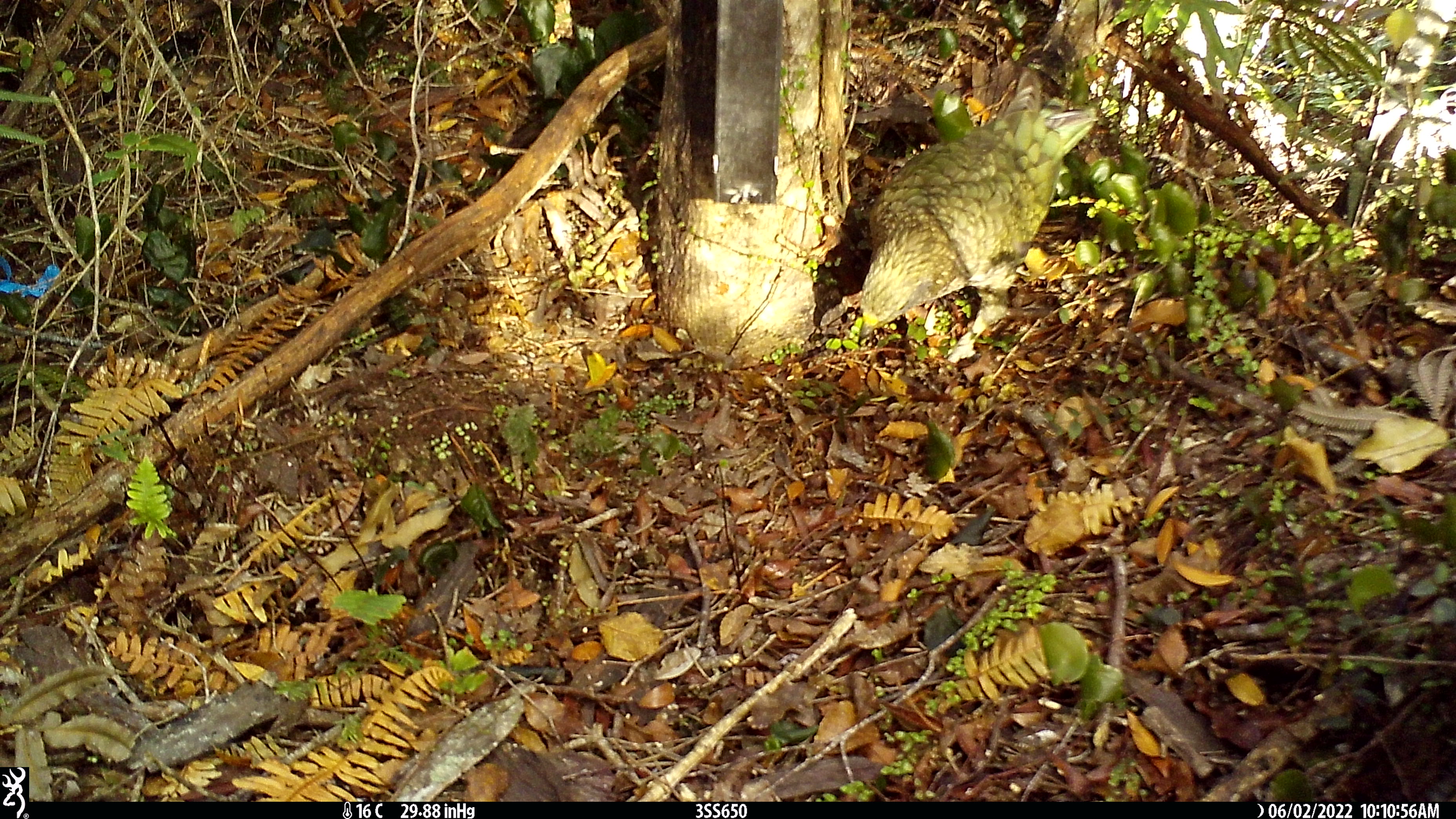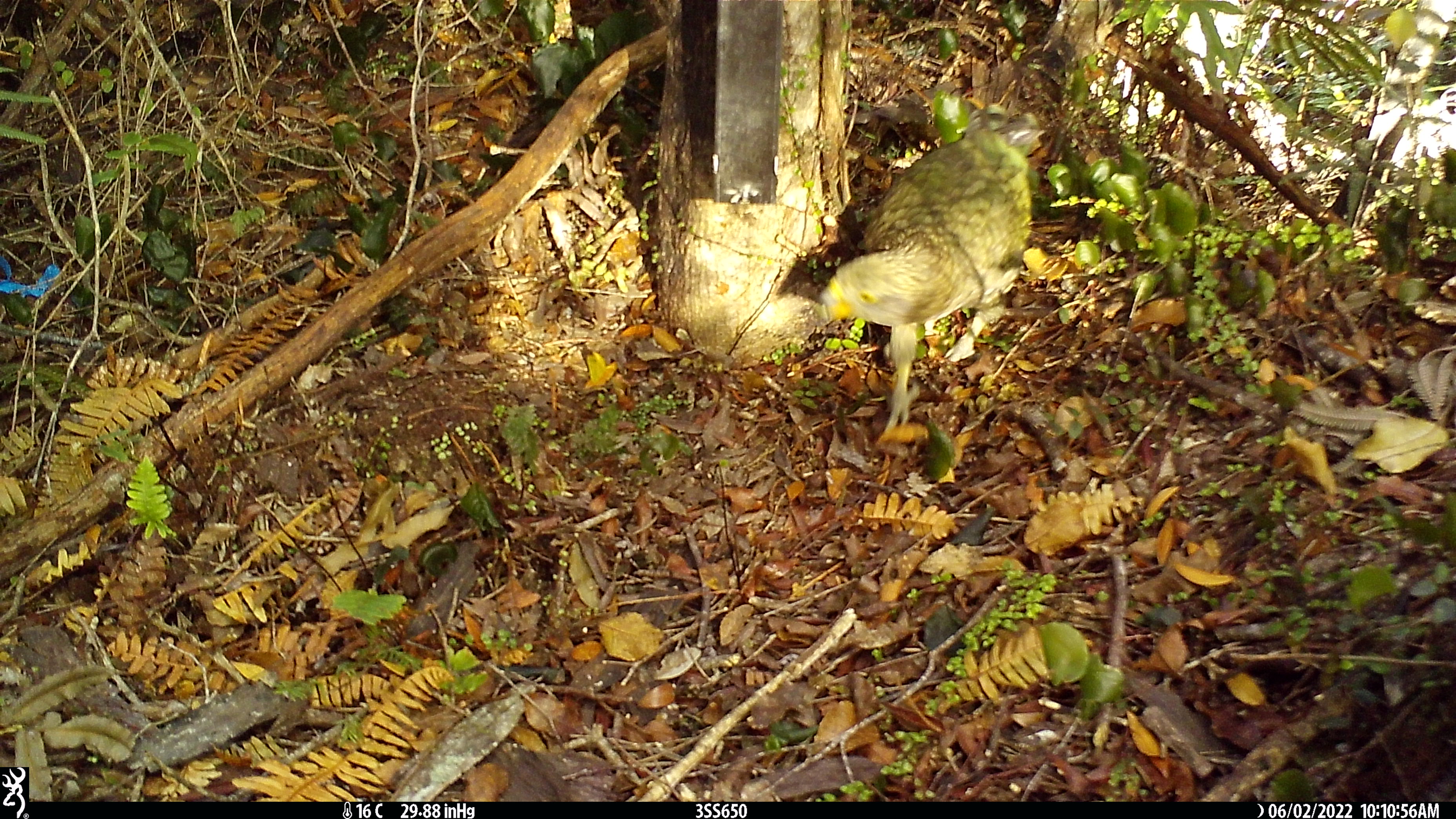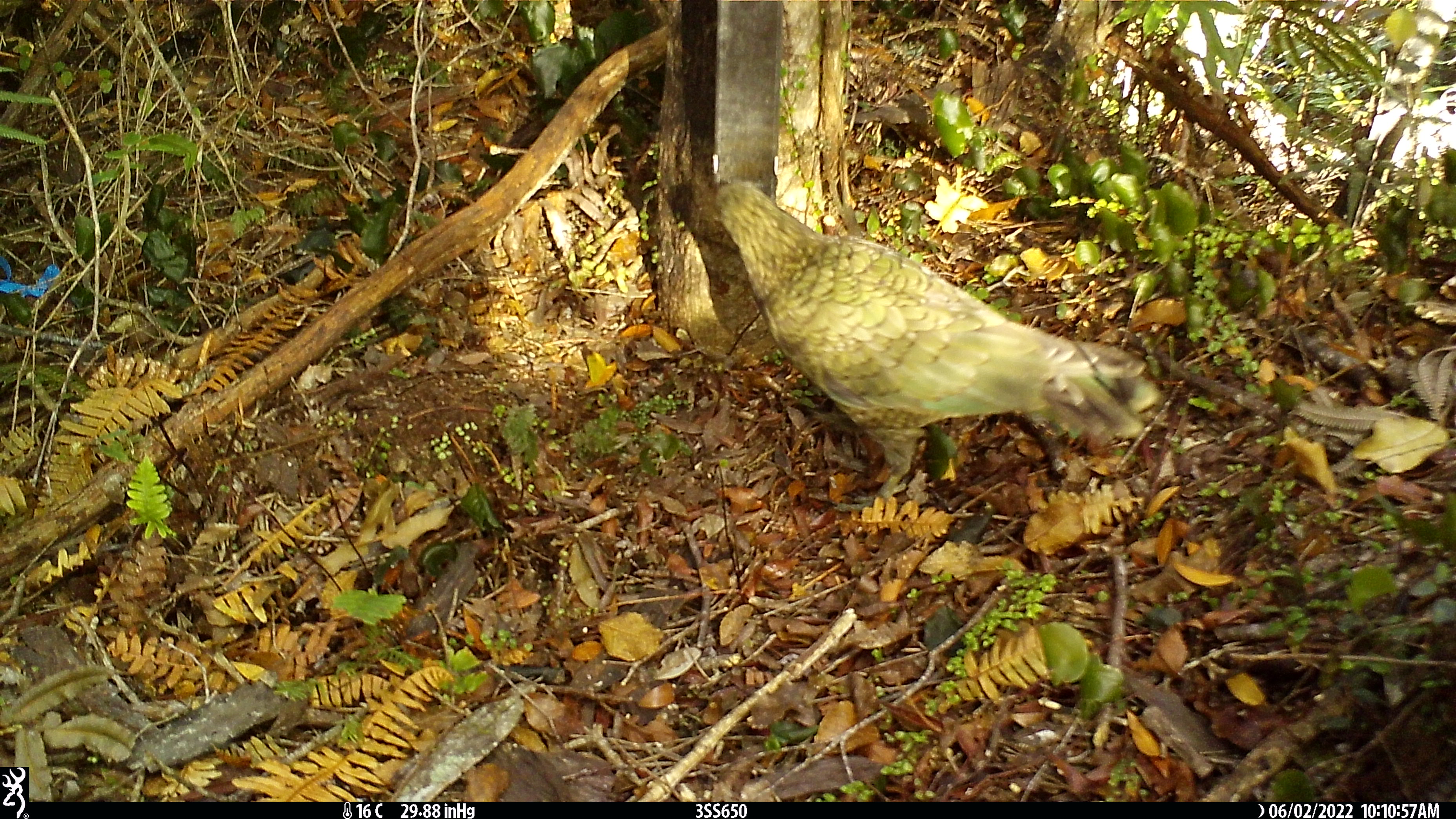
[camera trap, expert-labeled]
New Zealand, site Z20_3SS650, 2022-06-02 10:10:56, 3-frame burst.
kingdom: Animalia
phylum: Chordata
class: Aves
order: Psittaciformes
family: Strigopidae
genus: Nestor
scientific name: Nestor notabilis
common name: kea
Kea (Nestor notabilis).